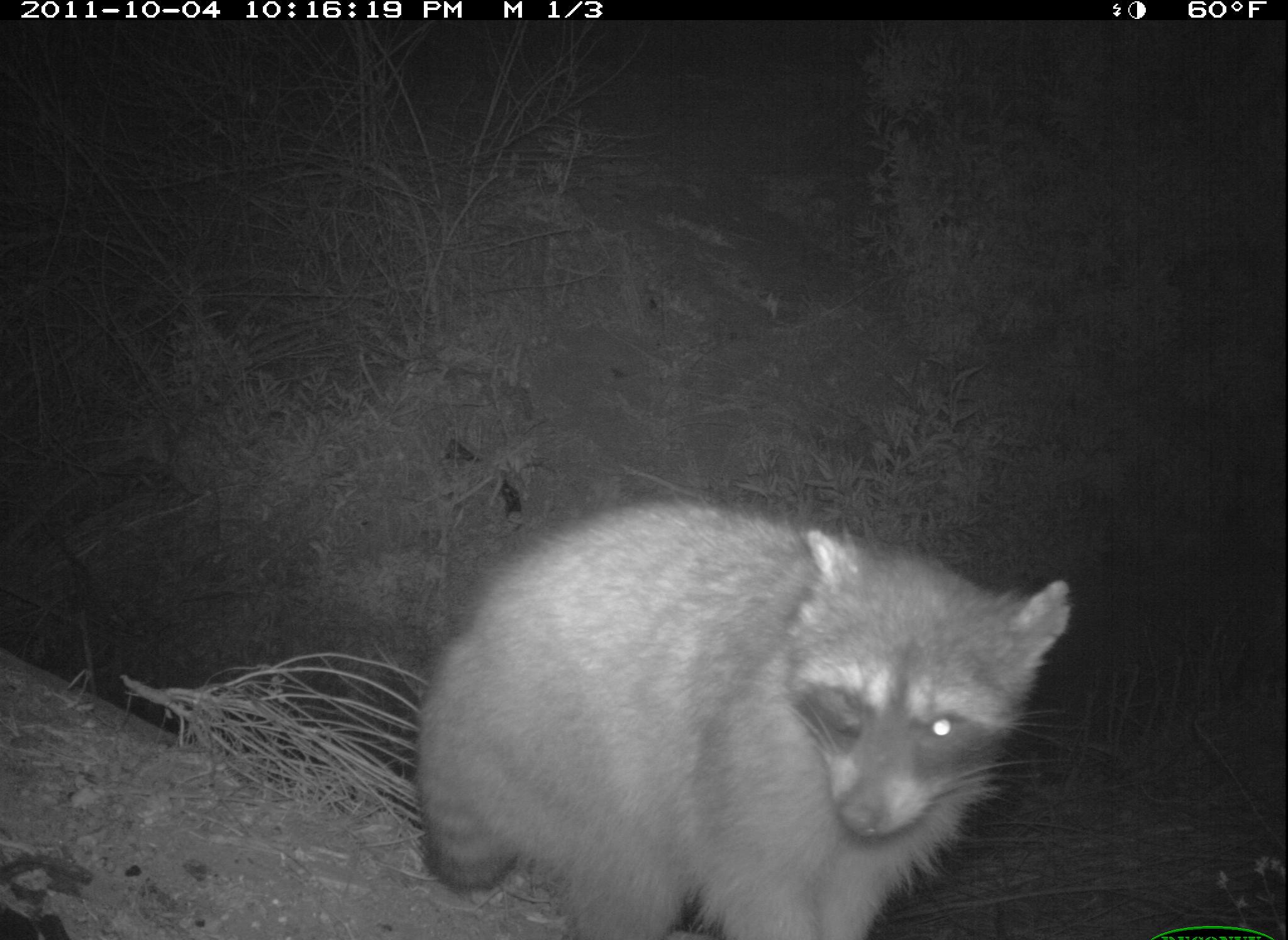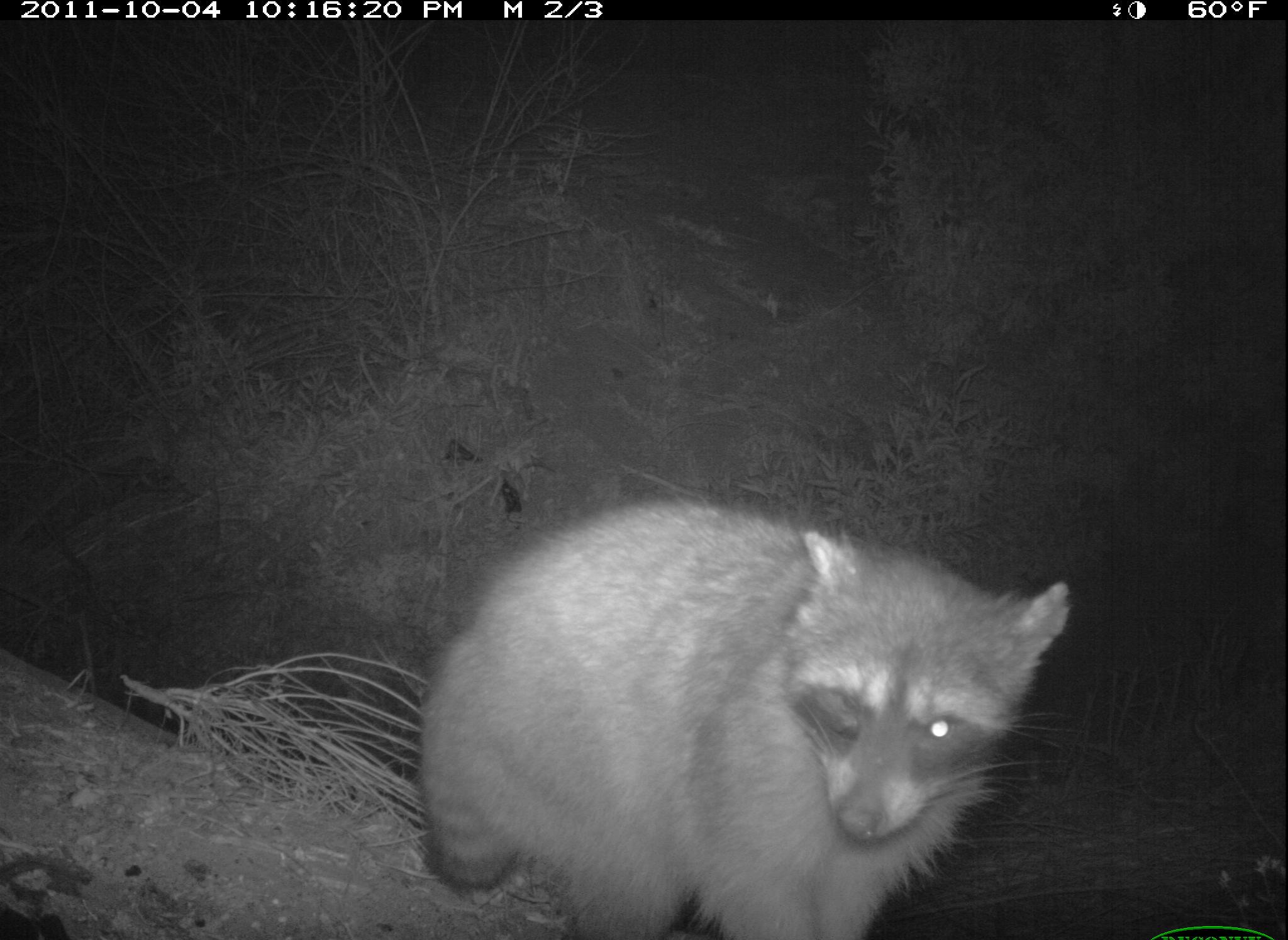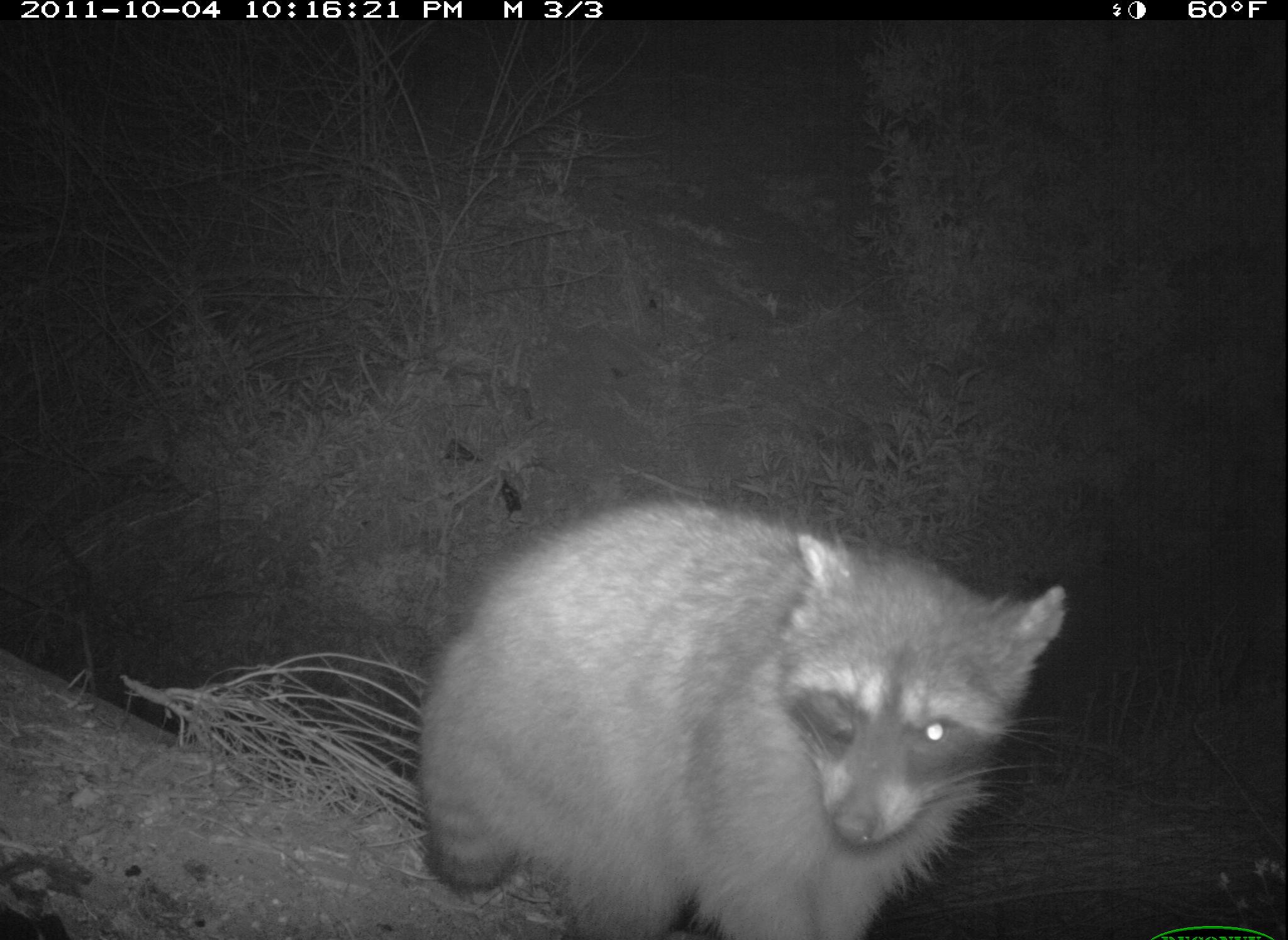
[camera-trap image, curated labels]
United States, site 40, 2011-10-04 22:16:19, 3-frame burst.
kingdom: Animalia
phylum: Chordata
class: Mammalia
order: Carnivora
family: Procyonidae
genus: Procyon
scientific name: Procyon lotor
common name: raccoon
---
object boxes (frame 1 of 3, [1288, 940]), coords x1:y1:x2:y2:
raccoon: 409:469:1080:940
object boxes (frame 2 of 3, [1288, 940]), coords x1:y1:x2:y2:
raccoon: 374:464:1092:937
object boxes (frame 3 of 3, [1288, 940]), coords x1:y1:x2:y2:
raccoon: 399:494:1072:940